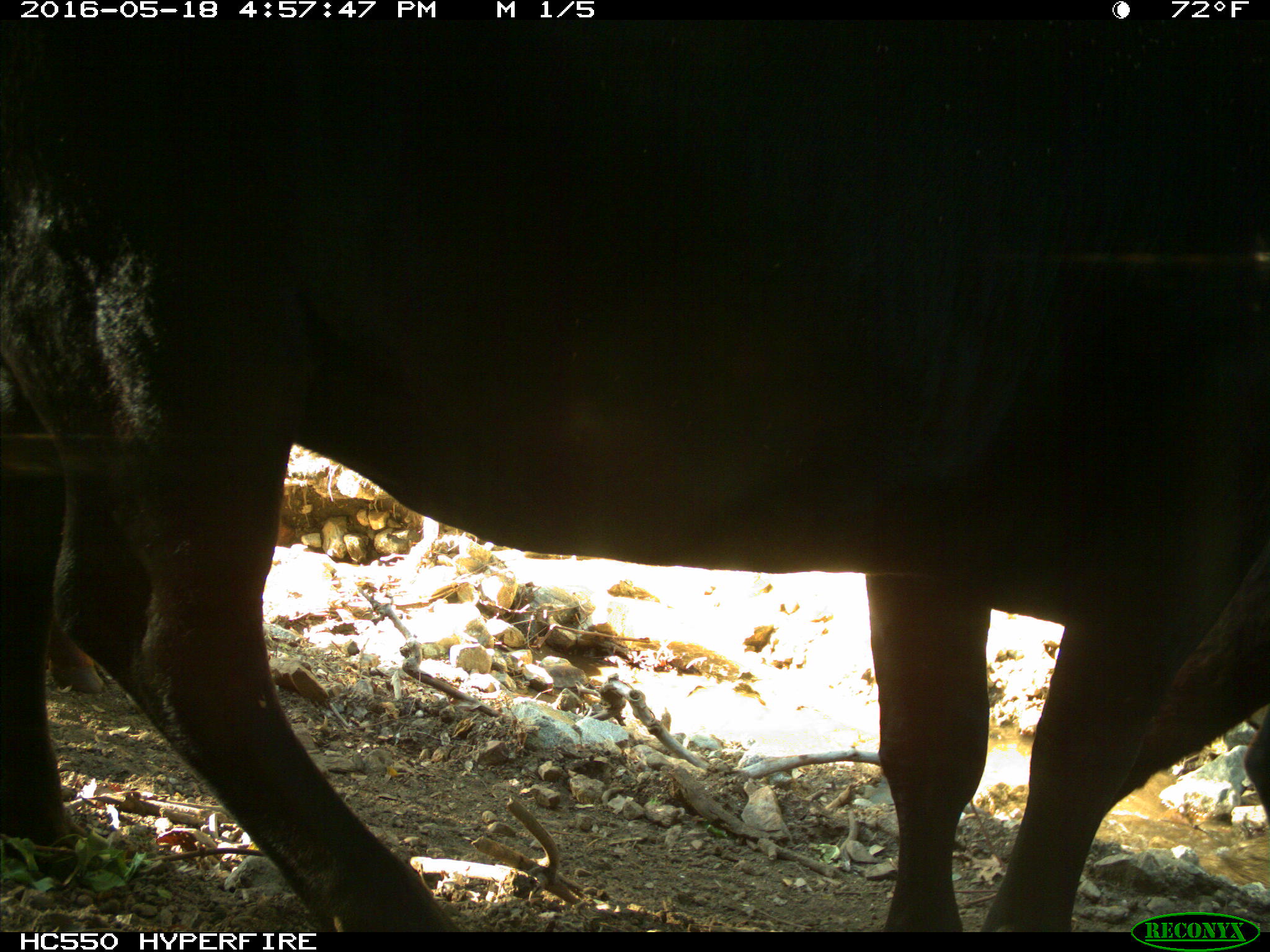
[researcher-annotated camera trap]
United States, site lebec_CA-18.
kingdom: Animalia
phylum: Chordata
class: Mammalia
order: Artiodactyla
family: Bovidae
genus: Bos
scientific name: Bos taurus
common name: domestic cow